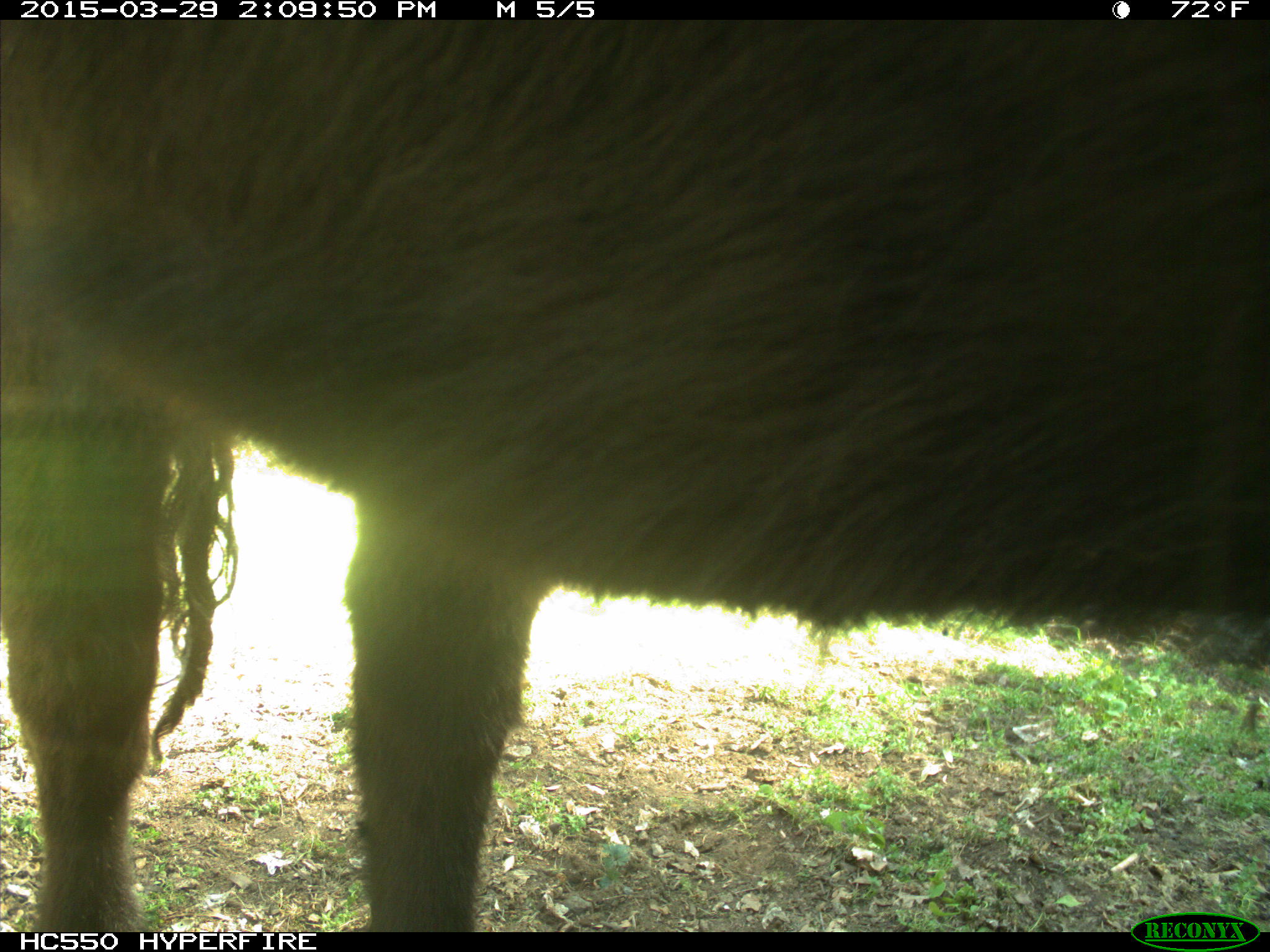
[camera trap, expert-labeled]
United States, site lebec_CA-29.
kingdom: Animalia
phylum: Chordata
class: Mammalia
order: Artiodactyla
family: Bovidae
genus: Bos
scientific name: Bos taurus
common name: domestic cow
Bos taurus (domestic cow).